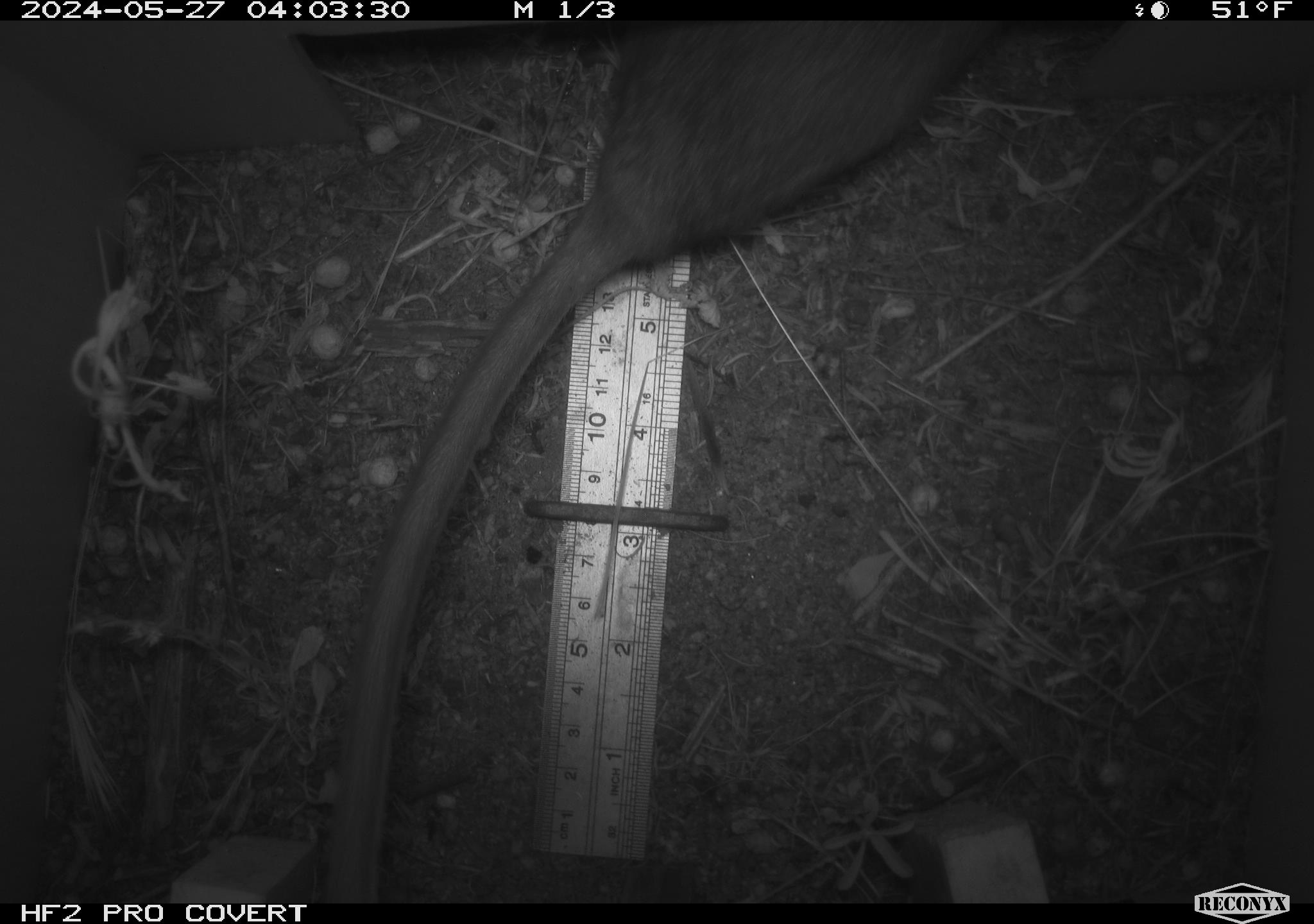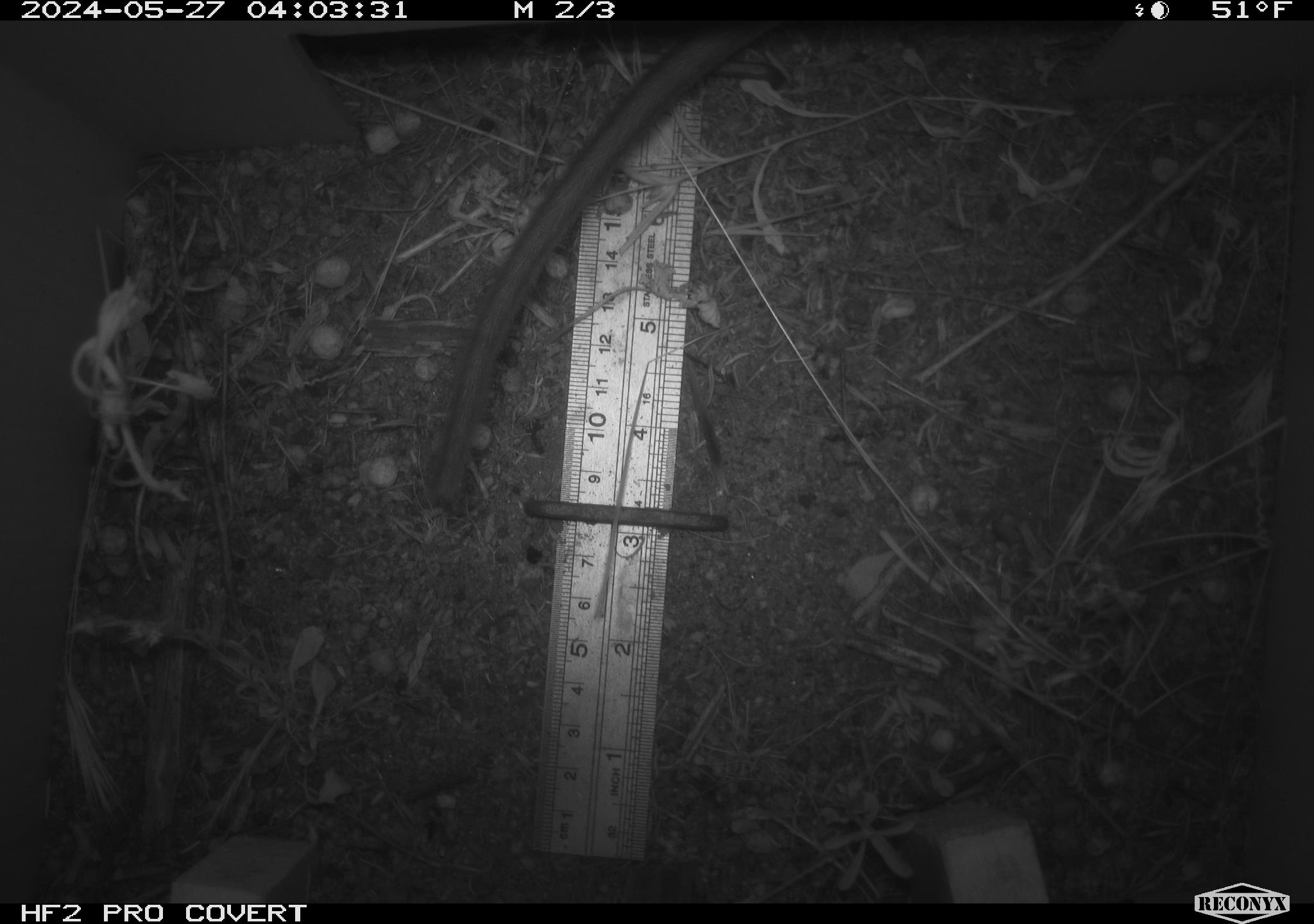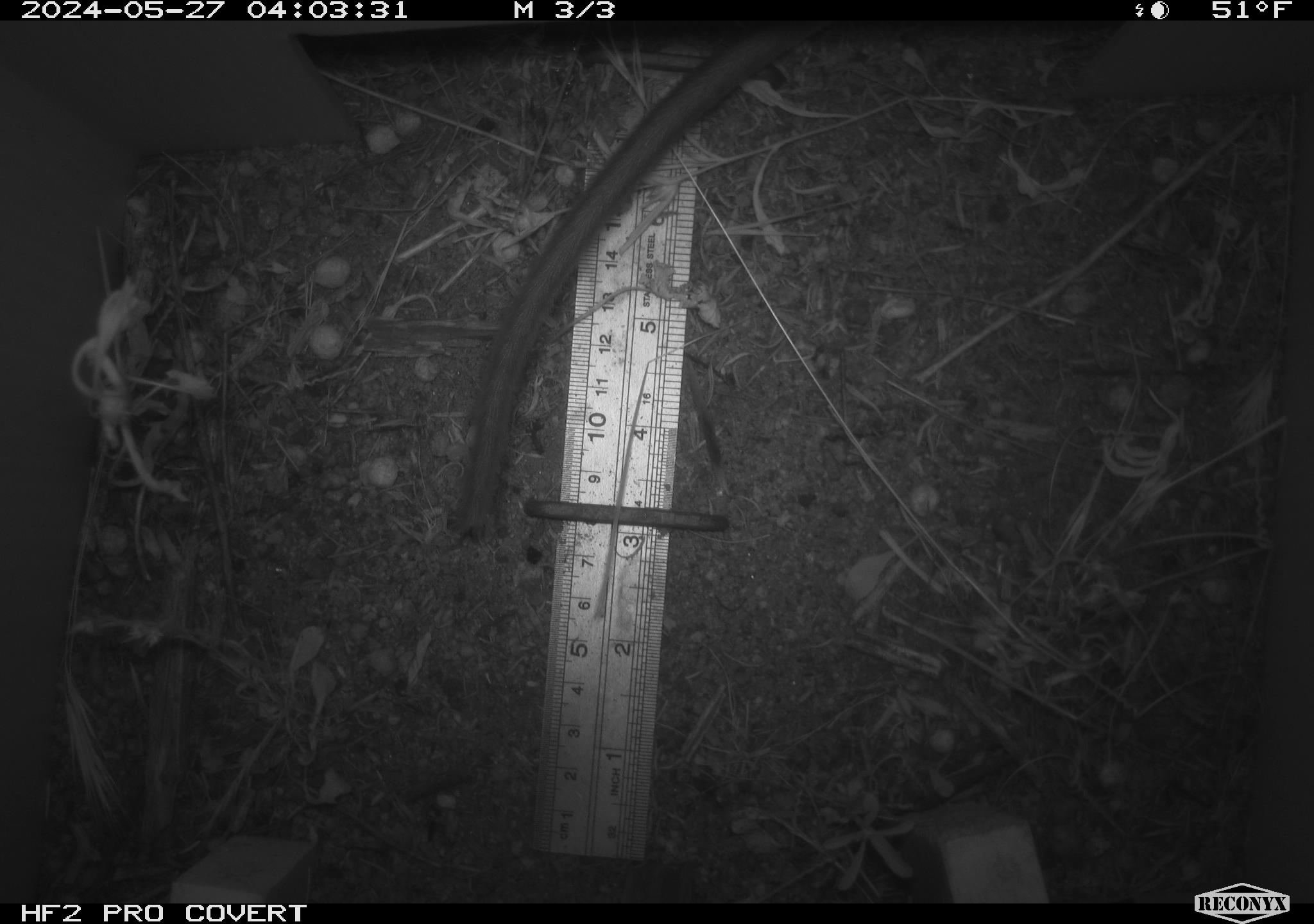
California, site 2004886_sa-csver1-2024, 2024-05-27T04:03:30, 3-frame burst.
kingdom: Animalia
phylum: Chordata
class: Mammalia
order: Rodentia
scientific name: Rodentia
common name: rodent